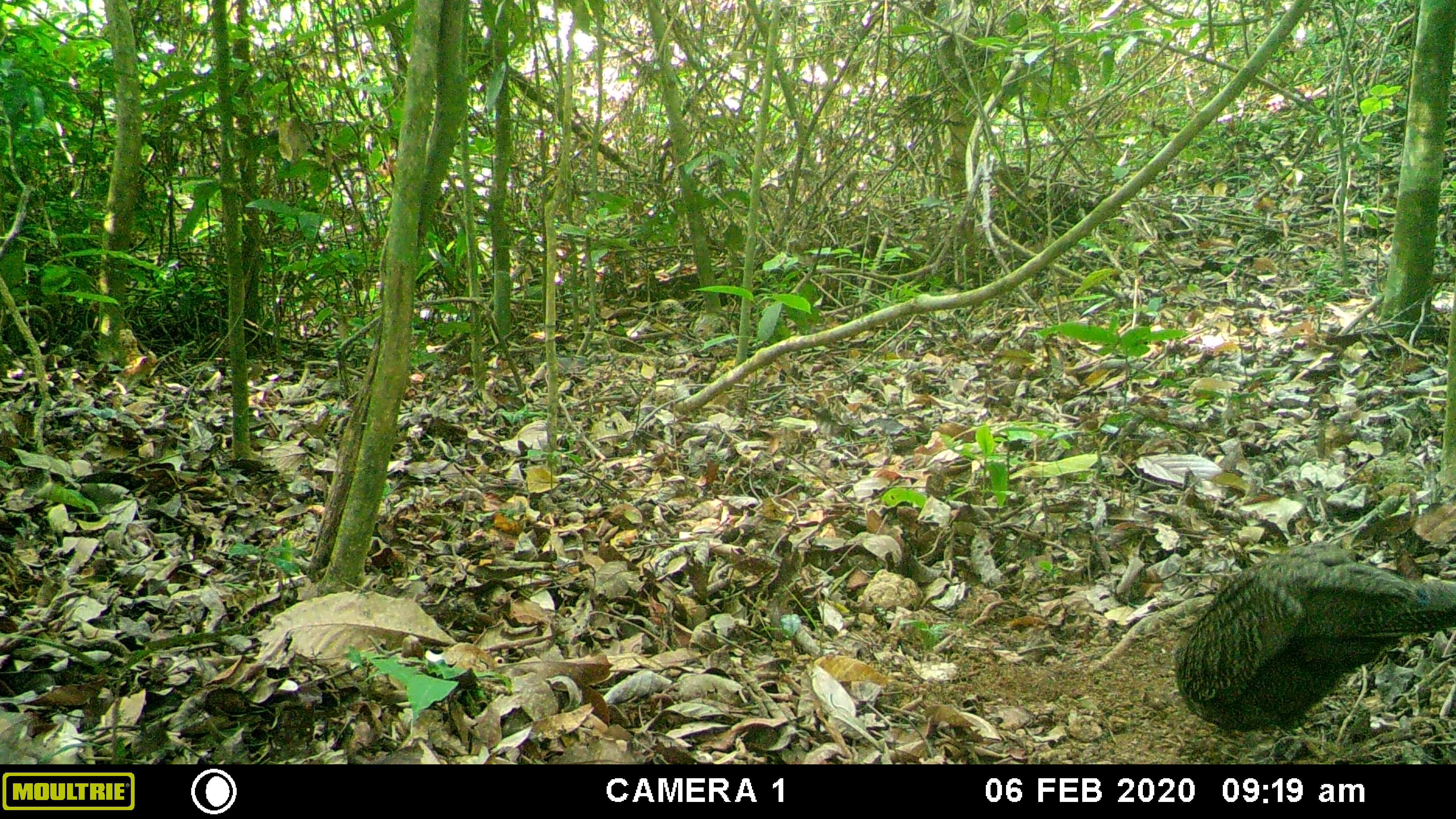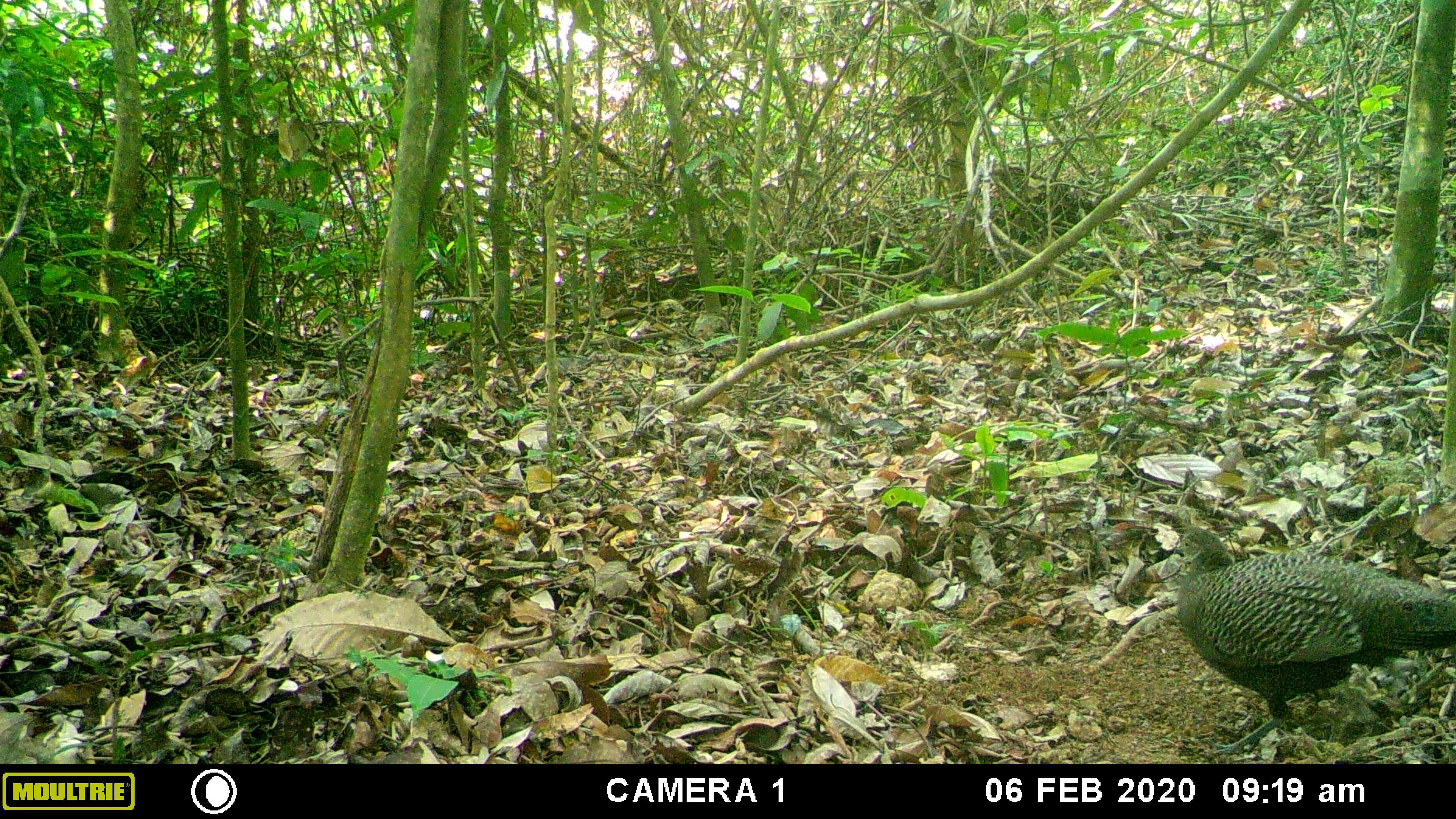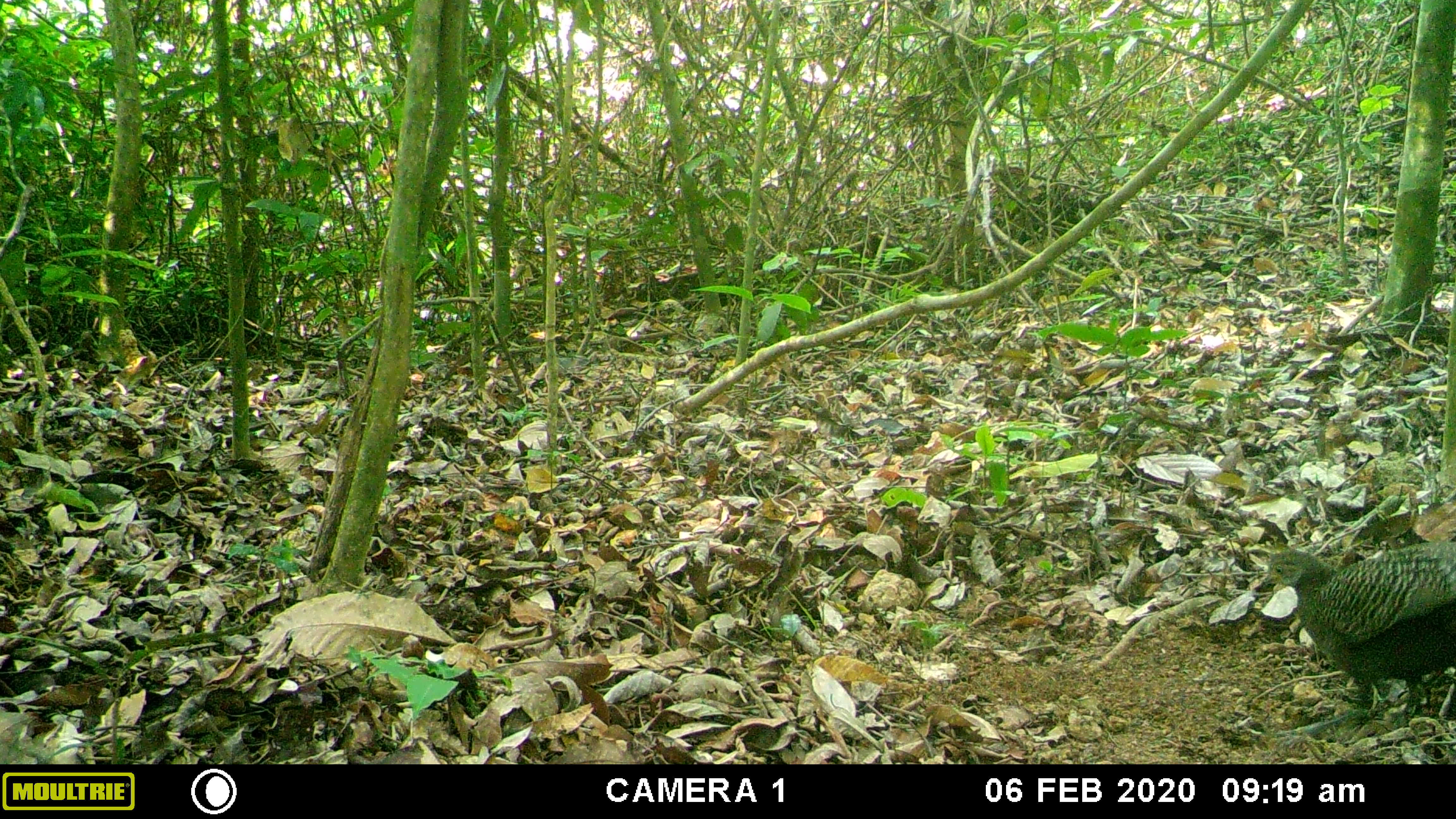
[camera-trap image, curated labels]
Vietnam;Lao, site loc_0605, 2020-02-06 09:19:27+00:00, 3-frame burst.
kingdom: Animalia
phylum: Chordata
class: Aves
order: Galliformes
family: Phasianidae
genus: Polyplectron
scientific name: Polyplectron bicalcaratum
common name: gray peacock-pheasant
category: grey peacock pheasant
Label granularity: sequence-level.